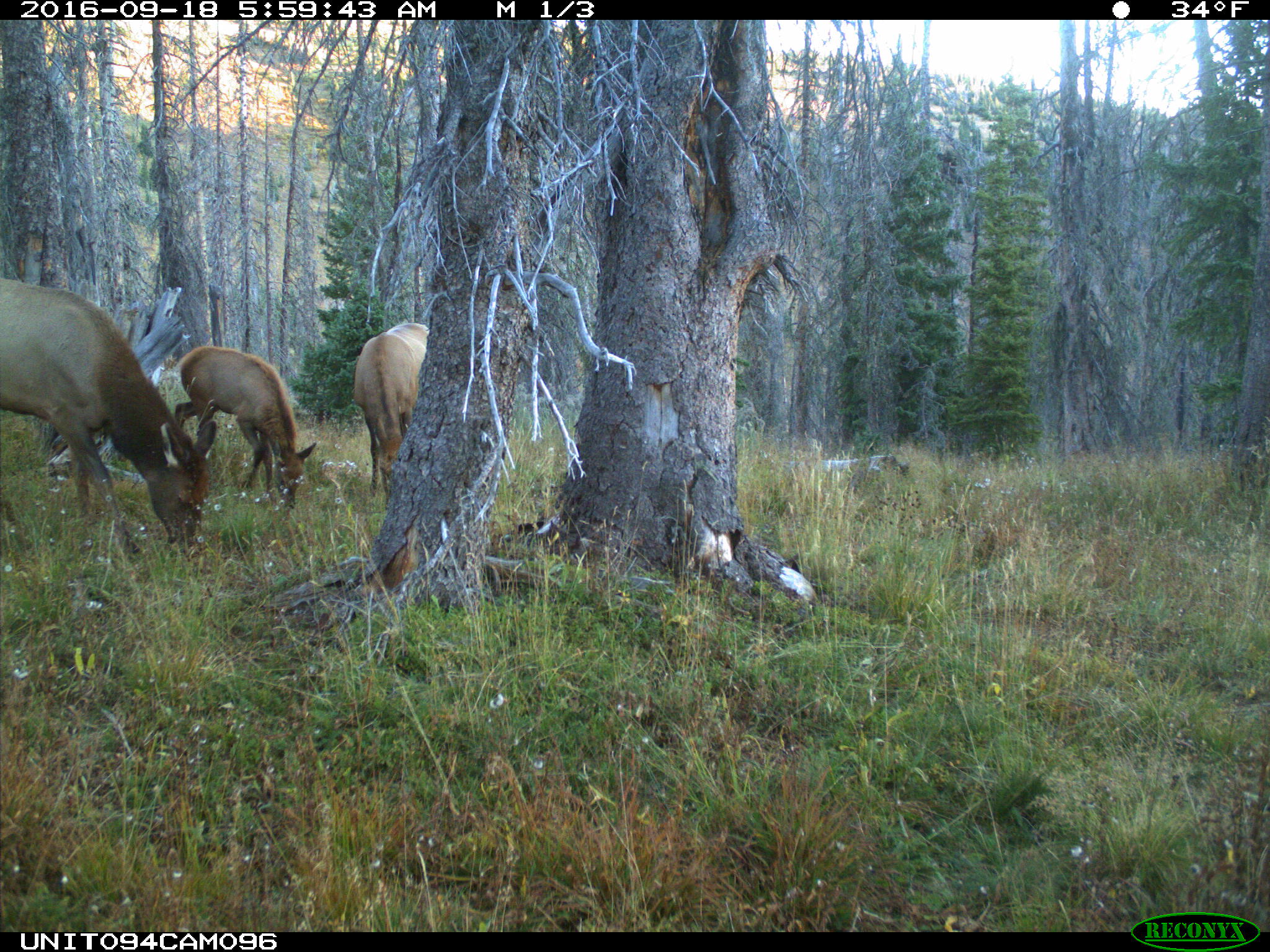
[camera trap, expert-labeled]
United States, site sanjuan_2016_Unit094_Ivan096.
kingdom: Animalia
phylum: Chordata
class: Mammalia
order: Artiodactyla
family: Cervidae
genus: Cervus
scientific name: Cervus elaphus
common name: red deer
Cervus elaphus (red deer).